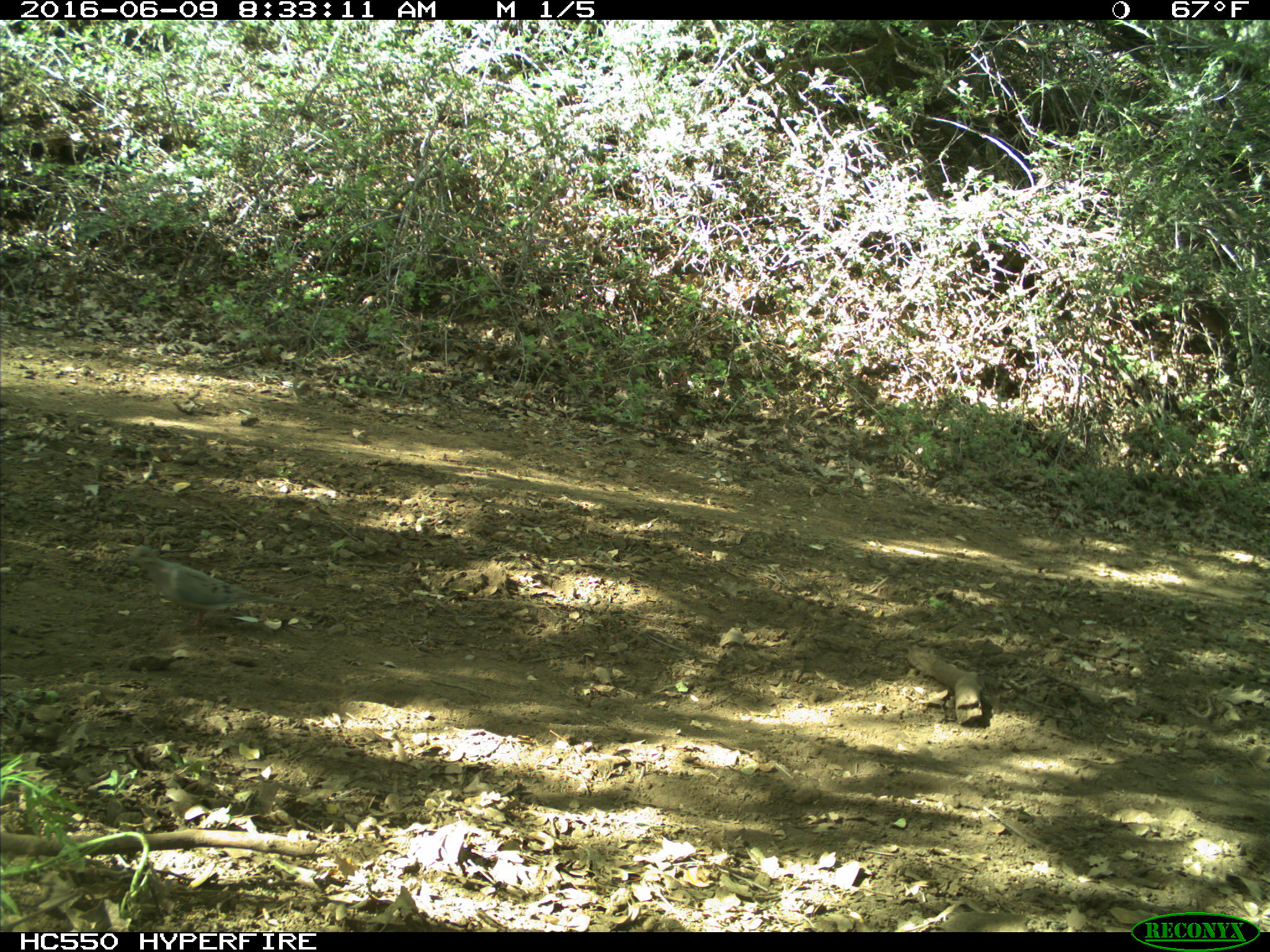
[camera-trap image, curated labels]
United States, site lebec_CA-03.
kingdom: Animalia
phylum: Chordata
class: Aves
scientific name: Aves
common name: birds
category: unidentified bird